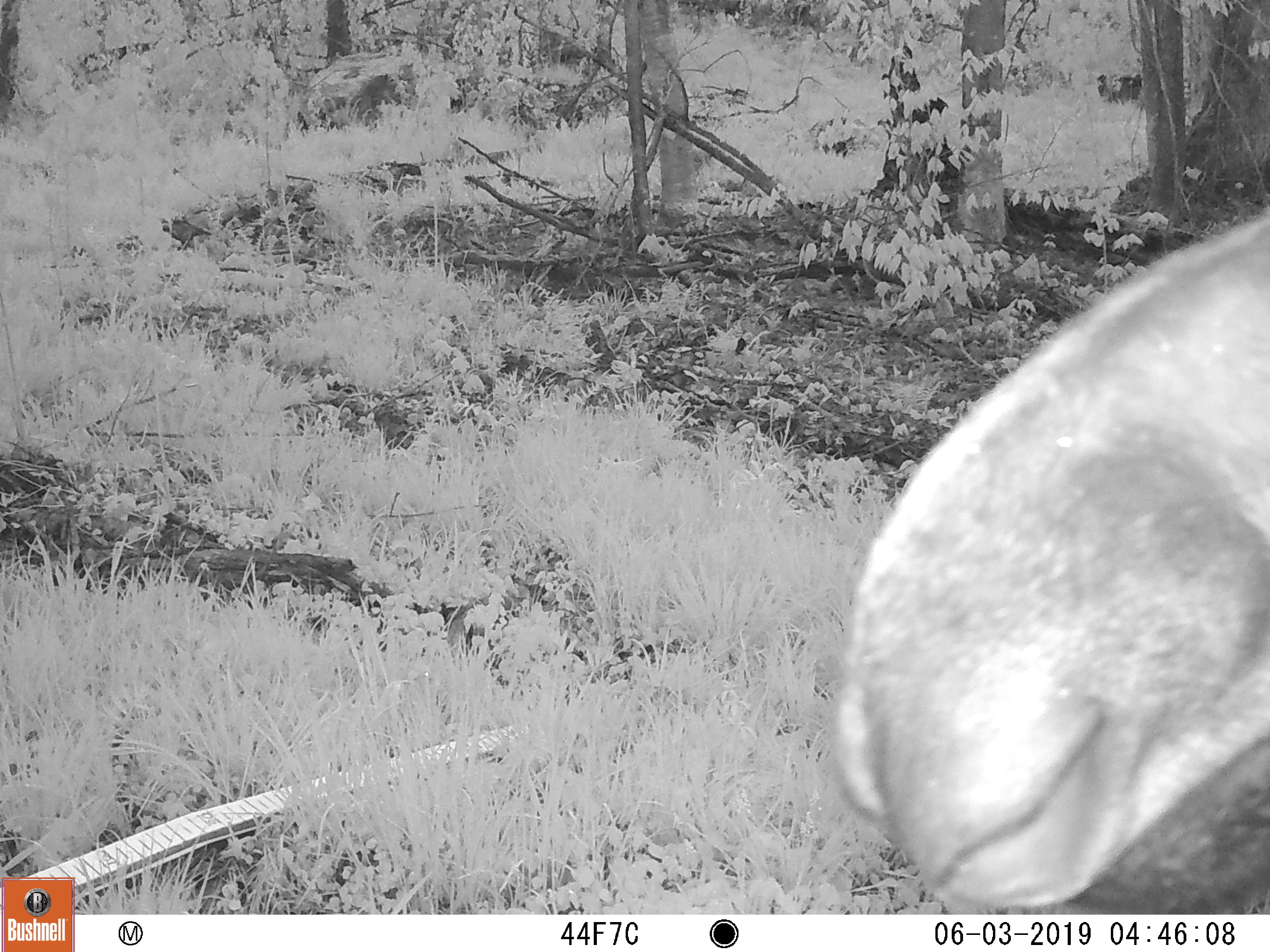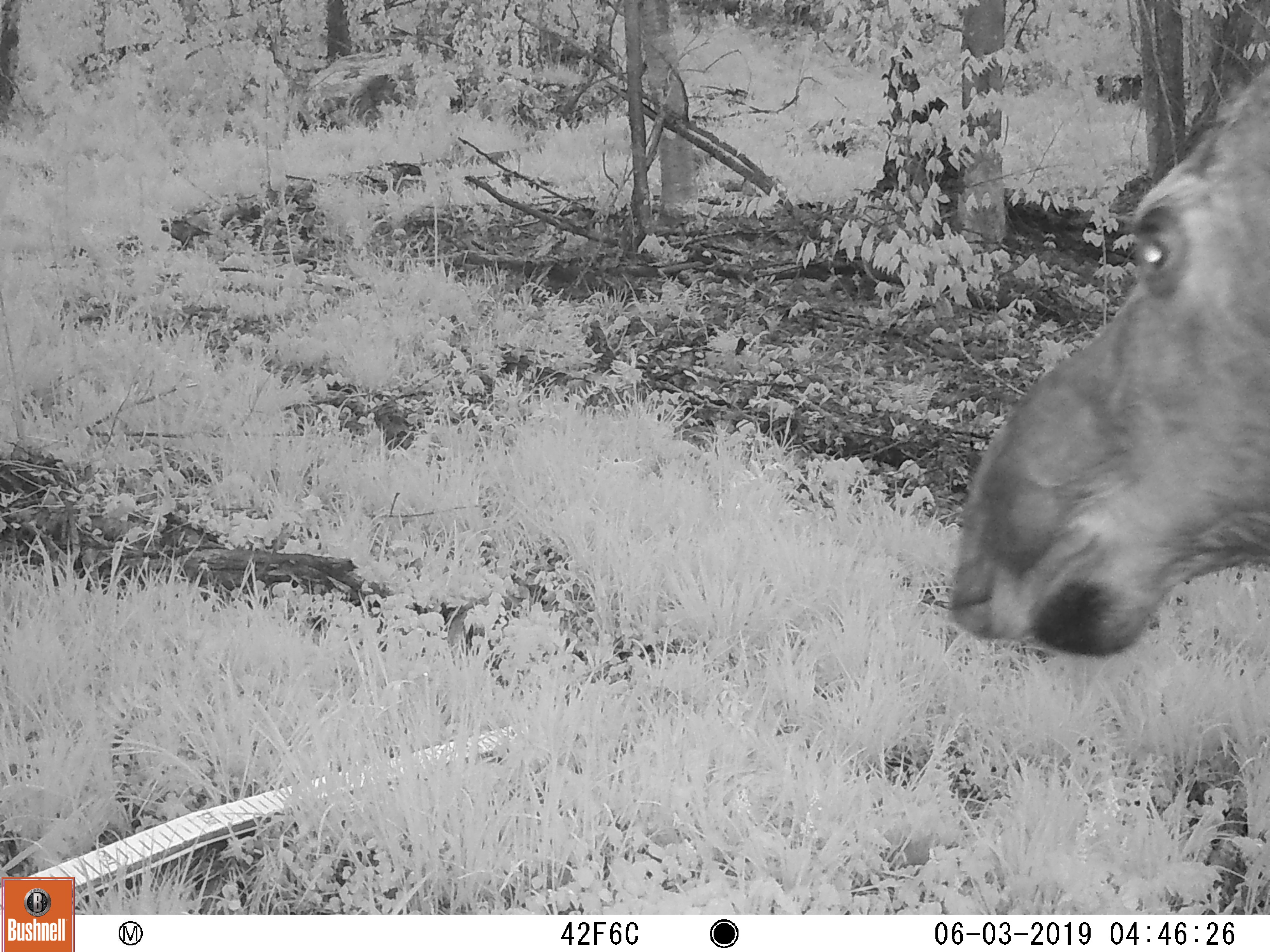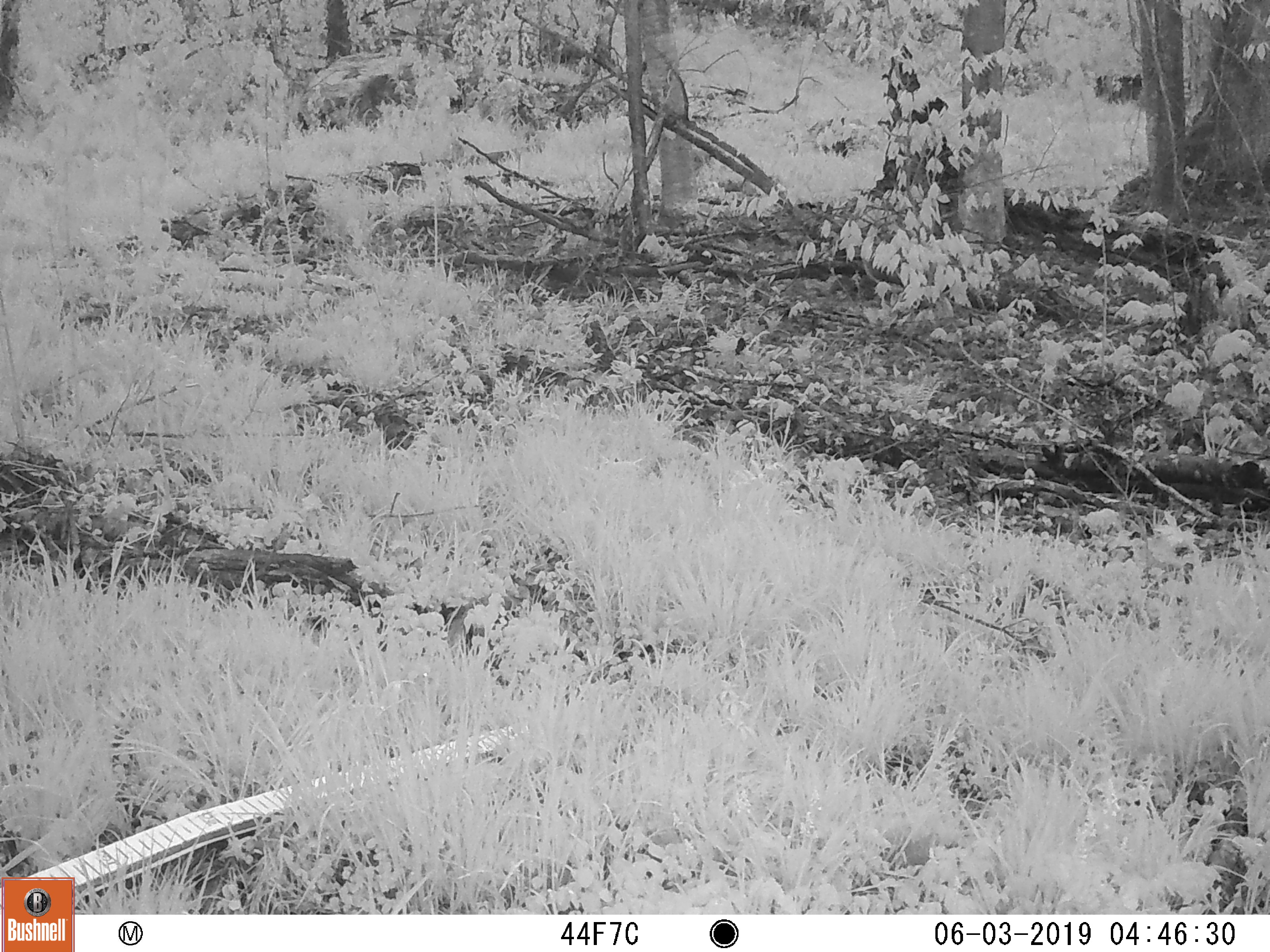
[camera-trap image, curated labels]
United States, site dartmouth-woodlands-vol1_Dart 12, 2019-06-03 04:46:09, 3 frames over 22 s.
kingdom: Animalia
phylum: Chordata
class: Mammalia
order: Artiodactyla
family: Cervidae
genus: Alces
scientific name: Alces alces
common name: moose